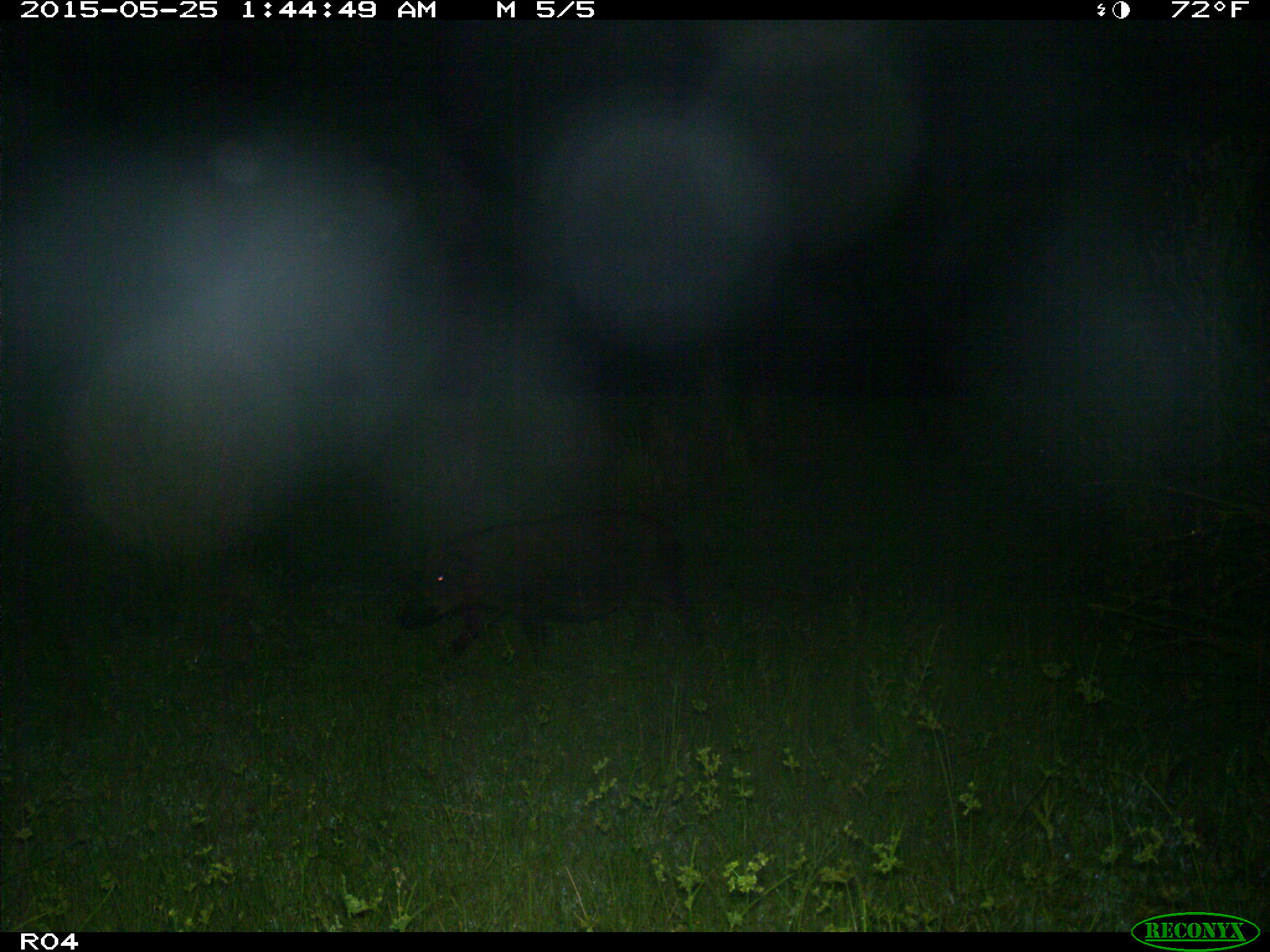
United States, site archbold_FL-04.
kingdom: Animalia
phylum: Chordata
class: Mammalia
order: Artiodactyla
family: Suidae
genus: Sus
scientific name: Sus scrofa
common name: wild boar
Sus scrofa (wild boar).